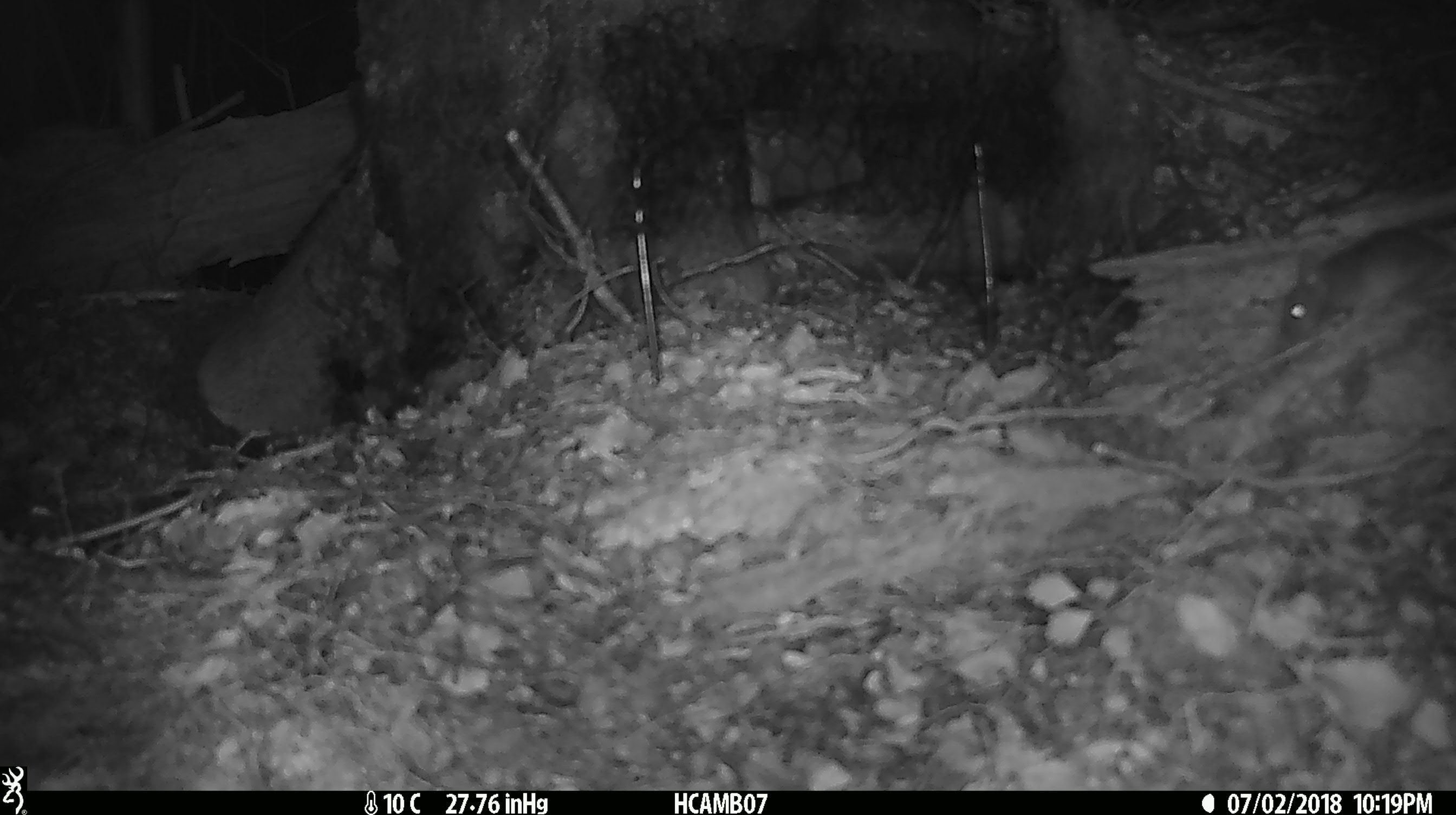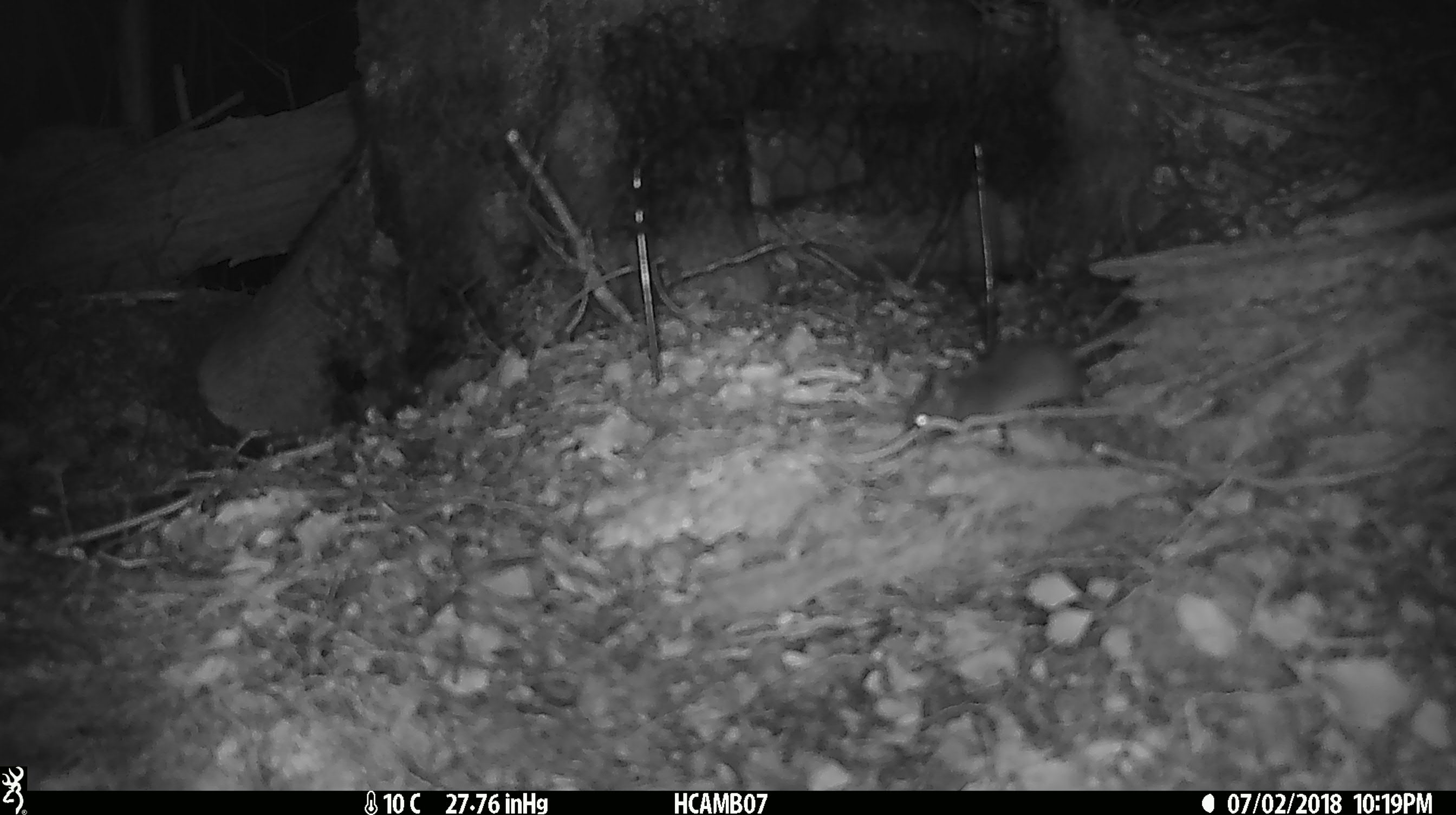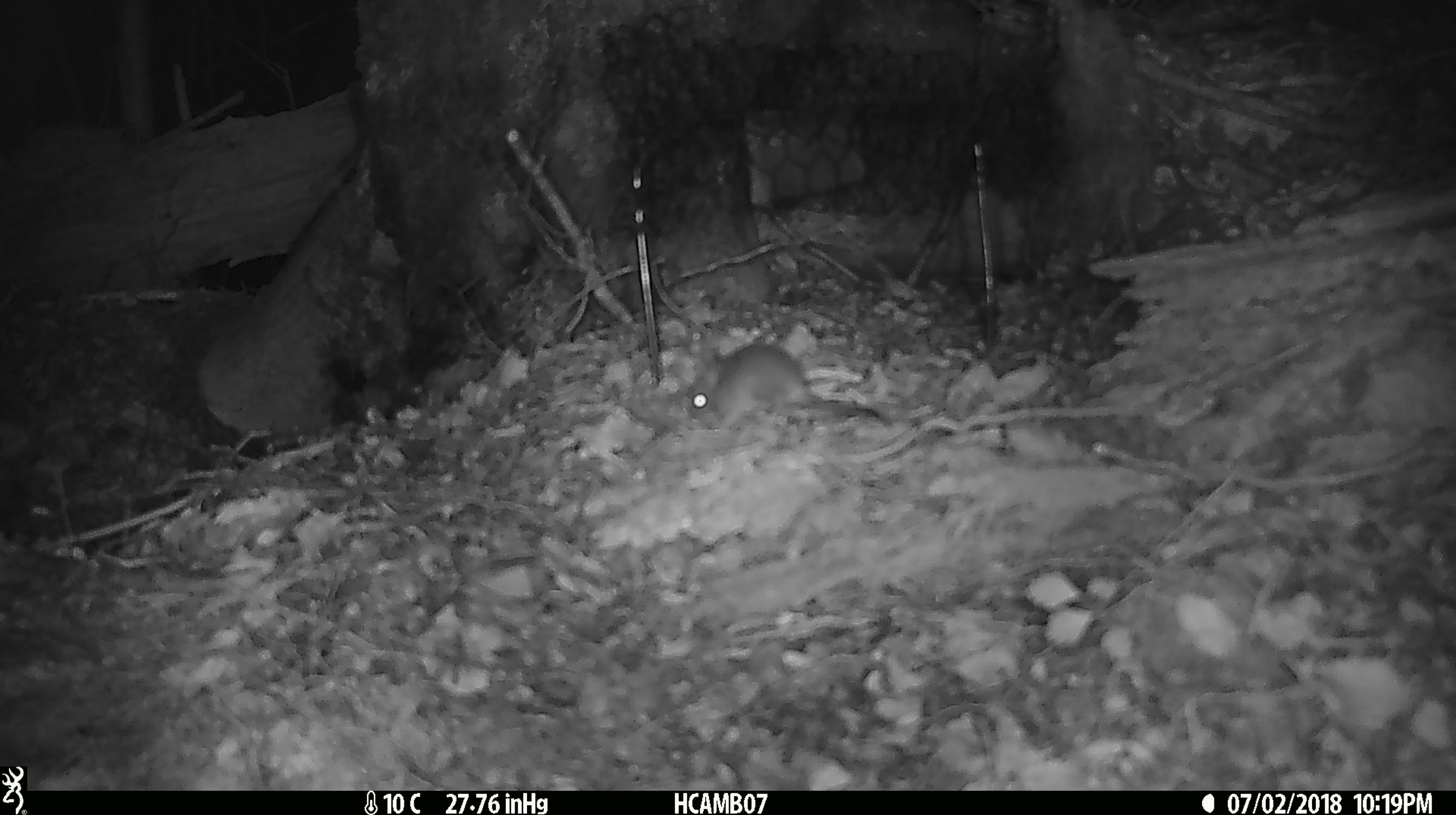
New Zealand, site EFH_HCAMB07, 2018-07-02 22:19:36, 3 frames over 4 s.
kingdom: Animalia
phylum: Chordata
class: Mammalia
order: Rodentia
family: Muridae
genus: Mus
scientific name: Mus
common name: mouse